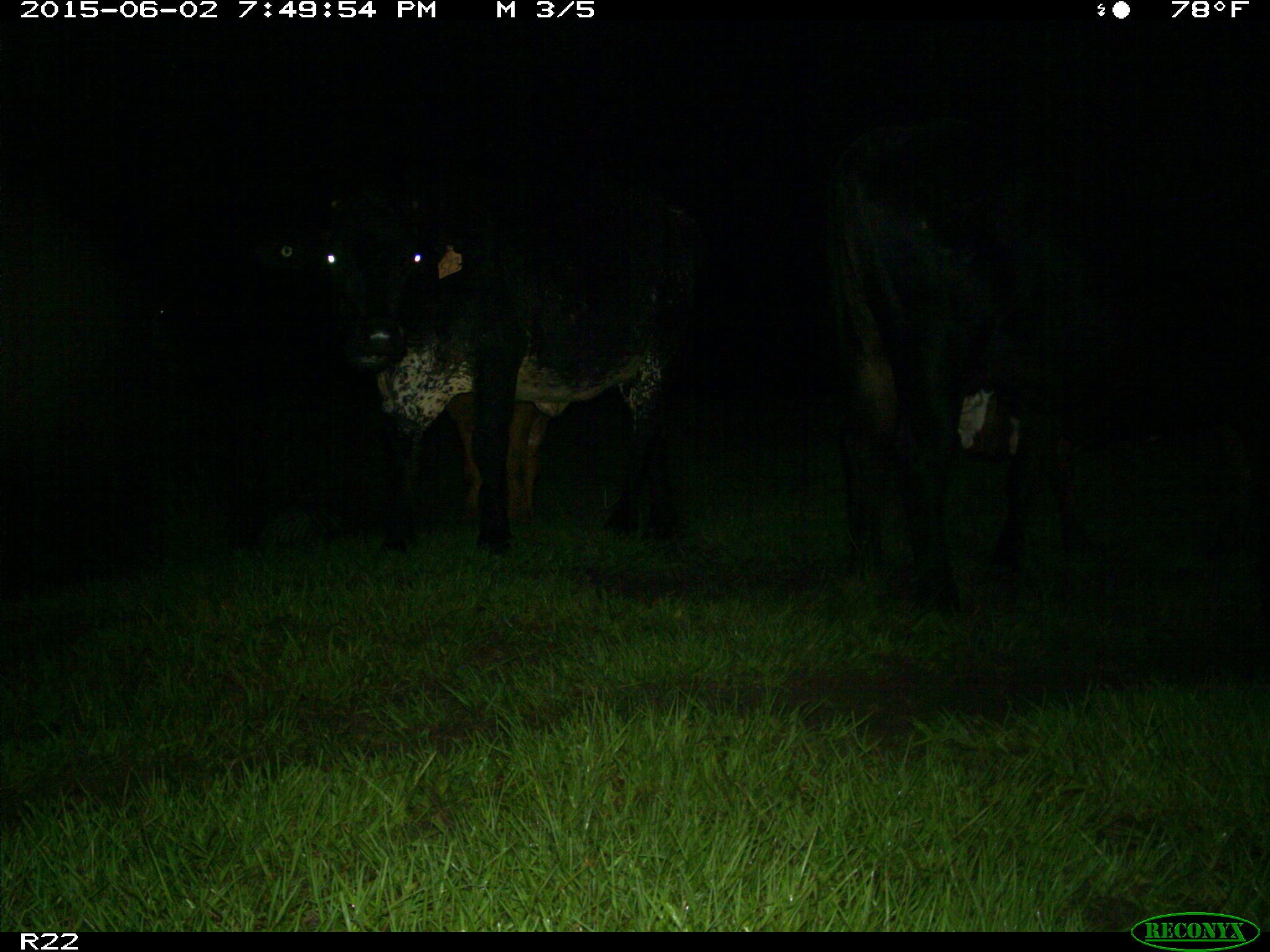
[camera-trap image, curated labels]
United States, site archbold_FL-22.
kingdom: Animalia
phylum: Chordata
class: Mammalia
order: Artiodactyla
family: Bovidae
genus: Bos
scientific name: Bos taurus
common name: domestic cow